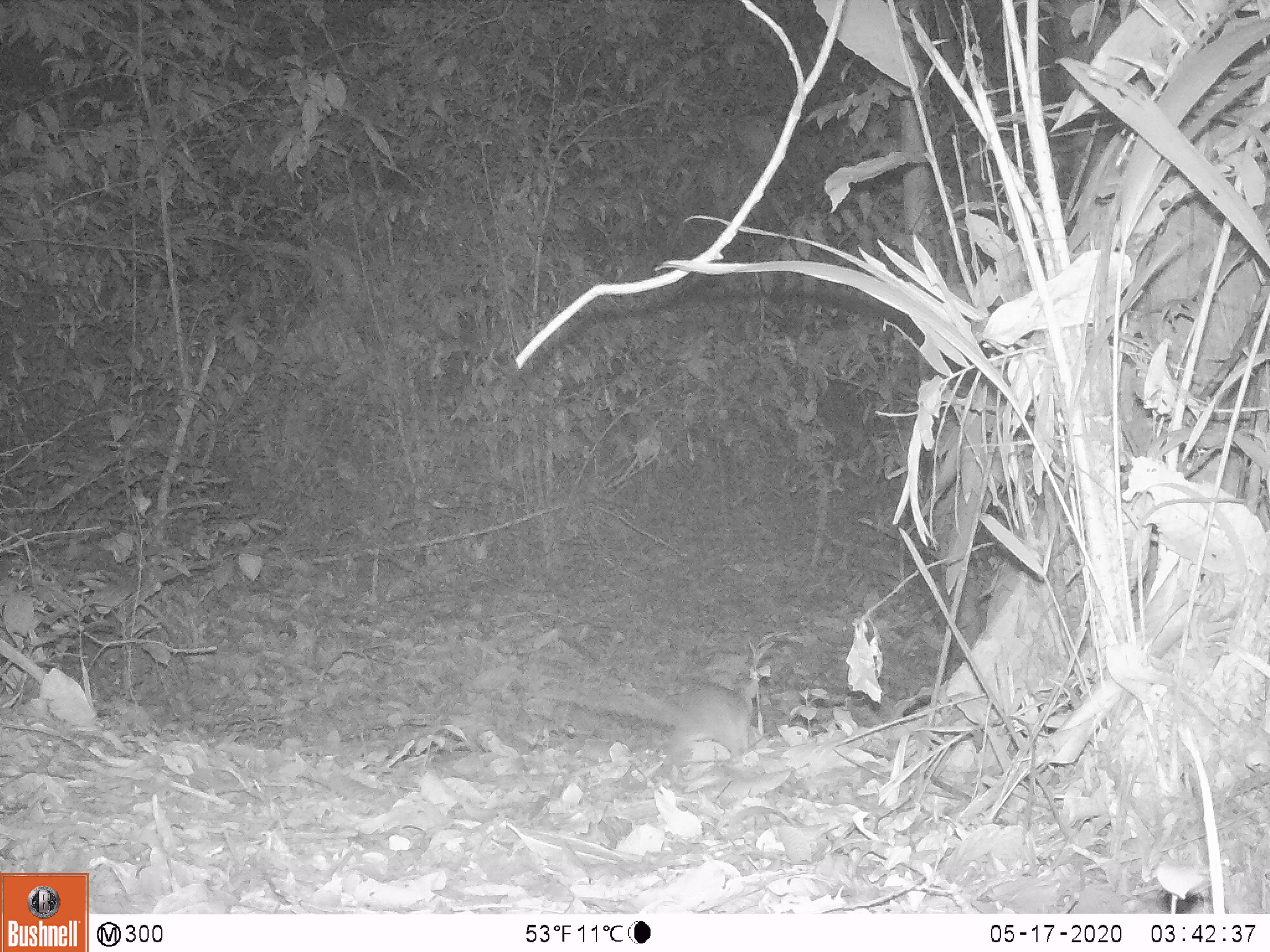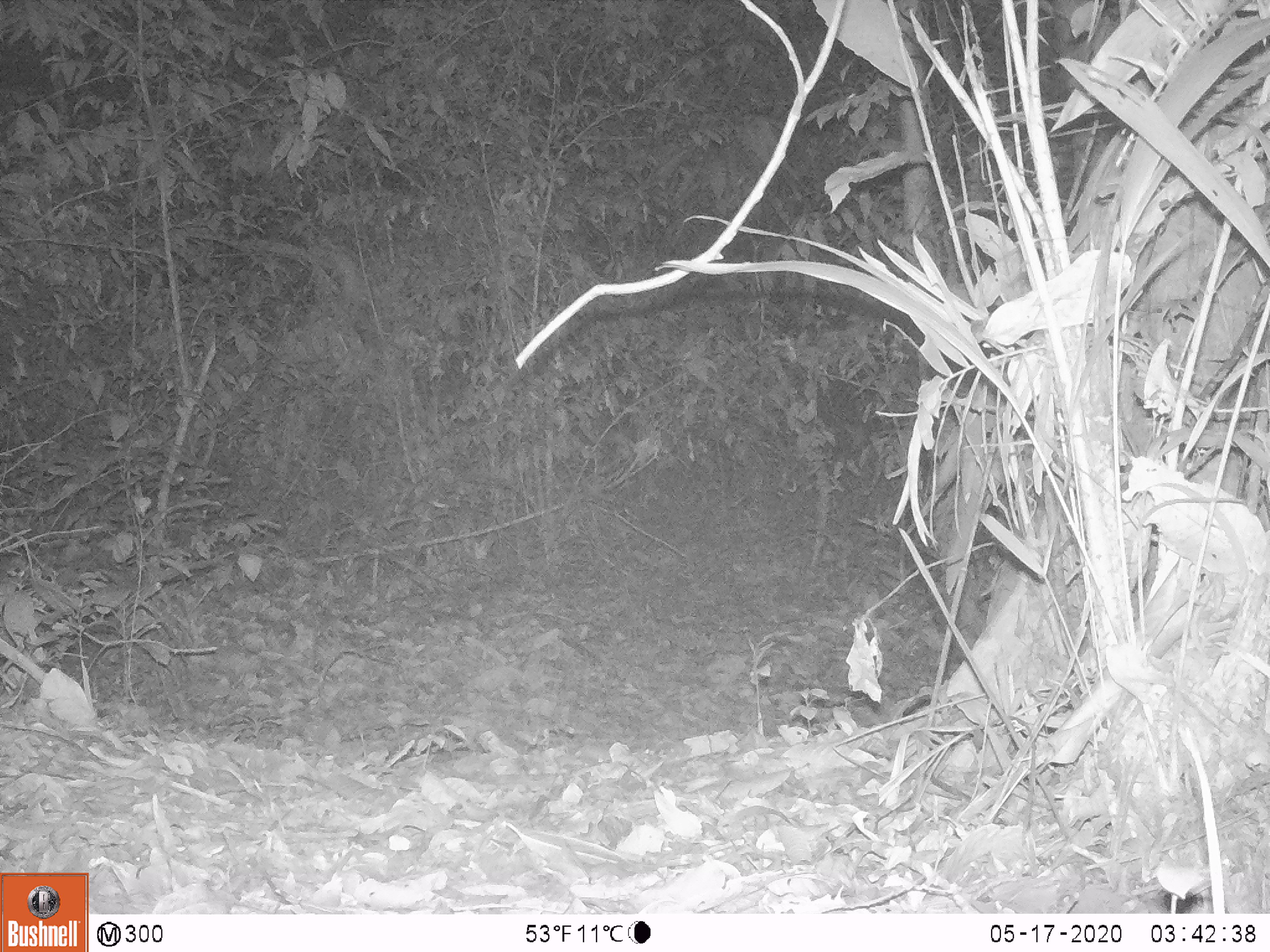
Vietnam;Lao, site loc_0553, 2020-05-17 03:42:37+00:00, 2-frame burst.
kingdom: Animalia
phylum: Chordata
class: Mammalia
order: Rodentia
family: Muridae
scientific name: Muridae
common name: old-world mice and rats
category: unidentified murid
Unidentified murid (old-world mice and rats) (Muridae). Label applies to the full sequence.